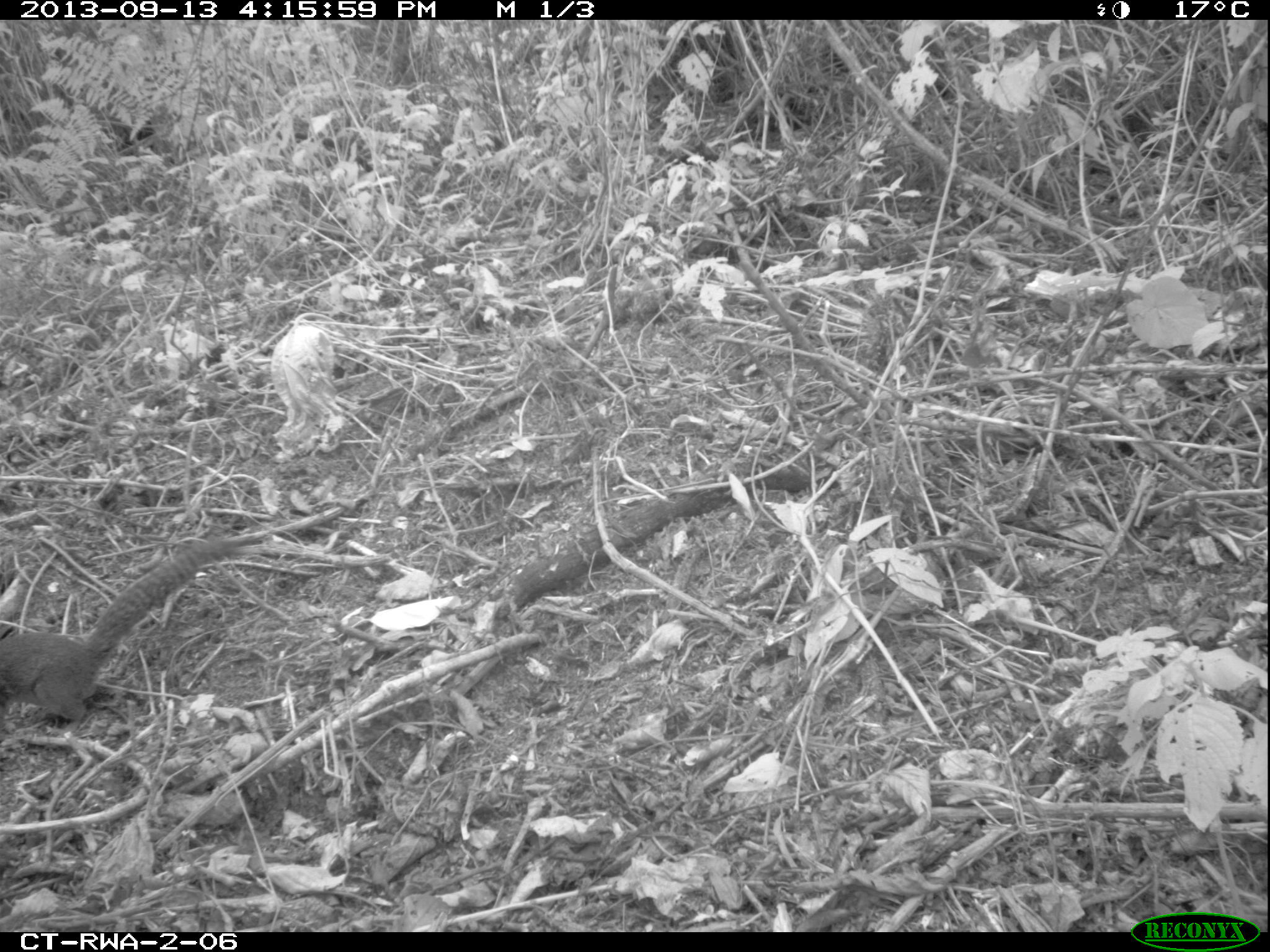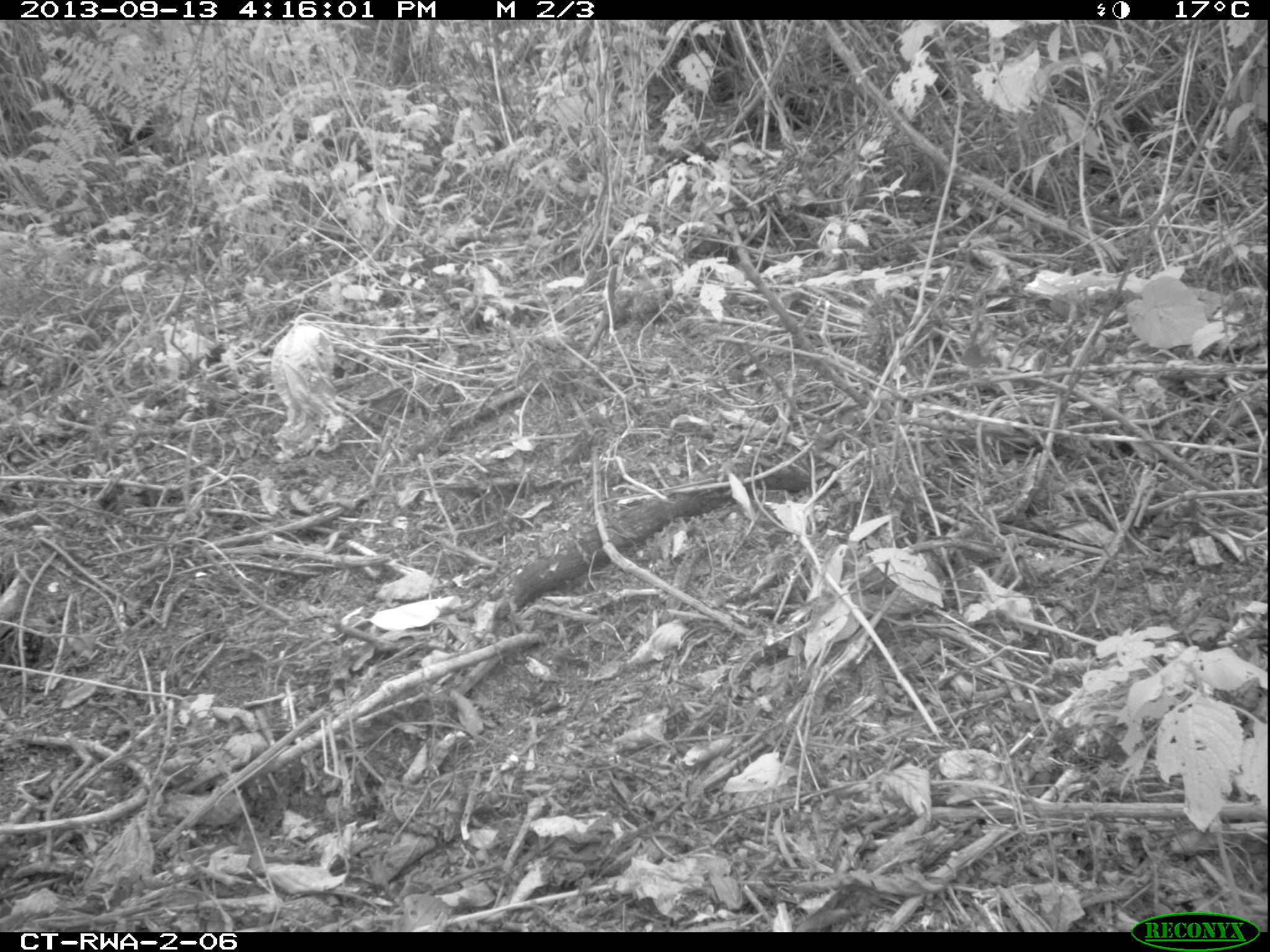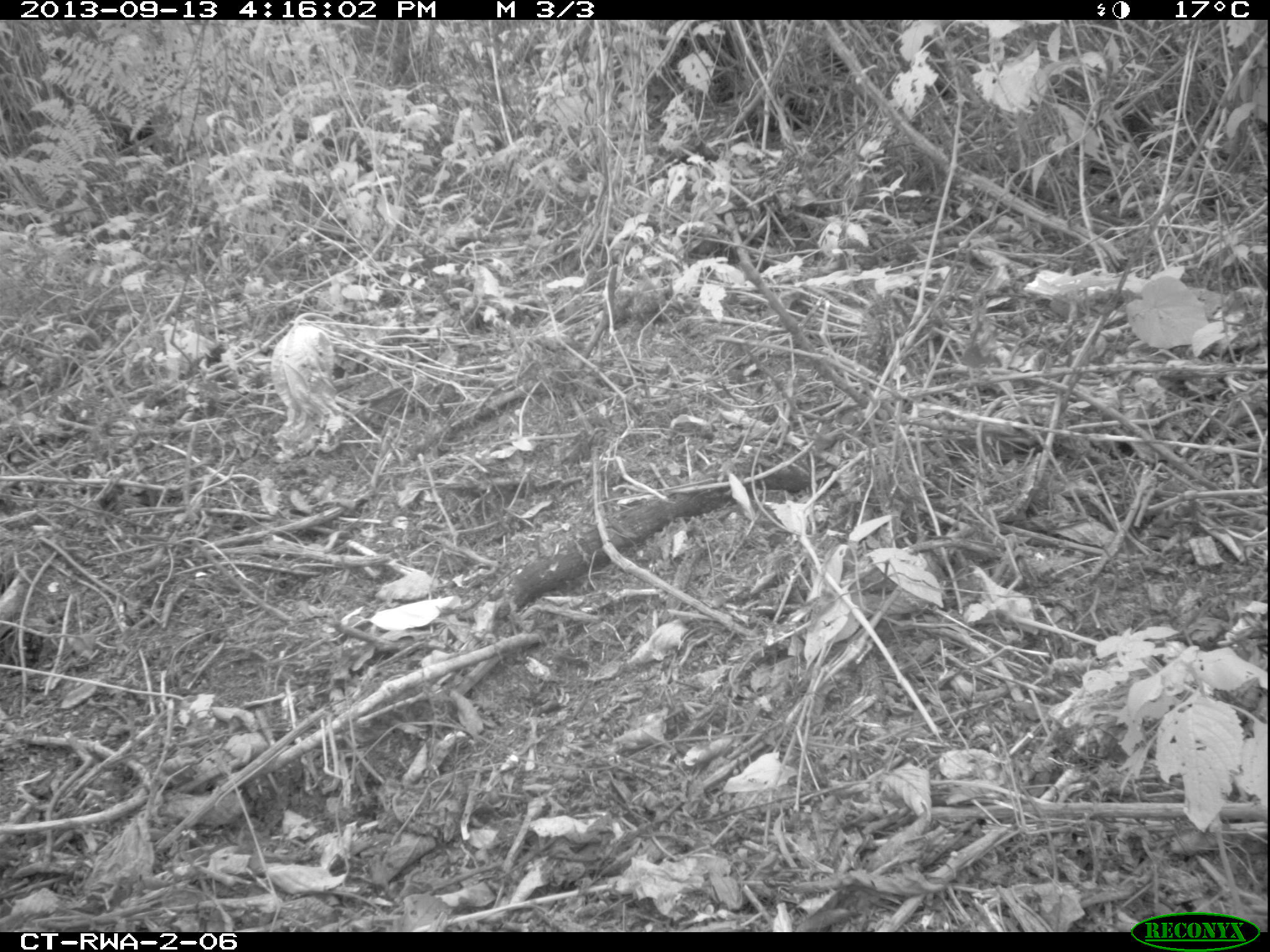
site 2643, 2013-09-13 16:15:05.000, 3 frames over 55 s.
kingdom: Animalia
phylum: Chordata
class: Mammalia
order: Rodentia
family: Sciuridae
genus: Funisciurus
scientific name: Funisciurus carruthersi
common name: carruther's mountain squirrel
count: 1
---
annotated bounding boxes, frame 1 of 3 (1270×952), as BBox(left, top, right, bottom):
funisciurus carruthersi: BBox(0, 495, 248, 760)